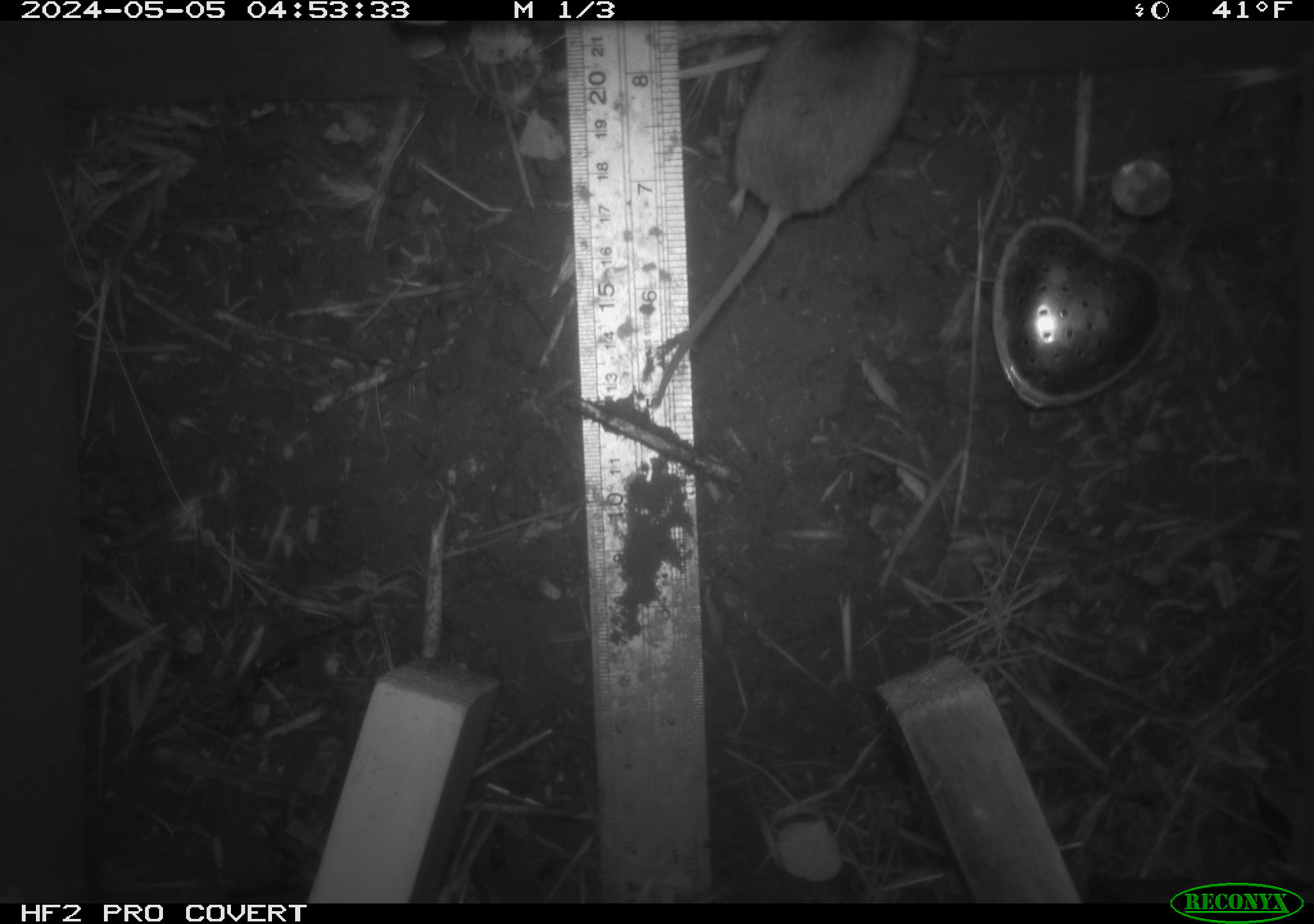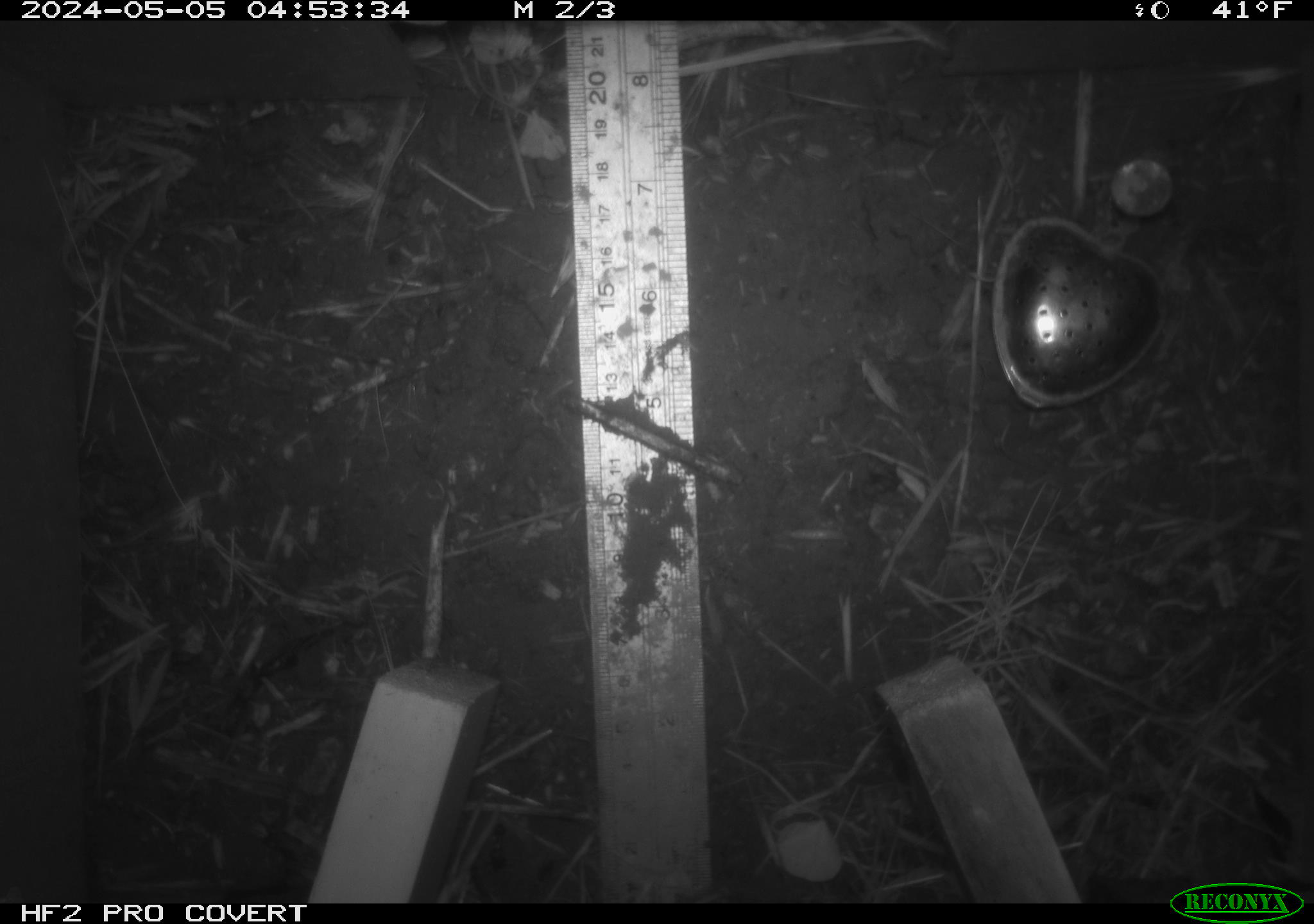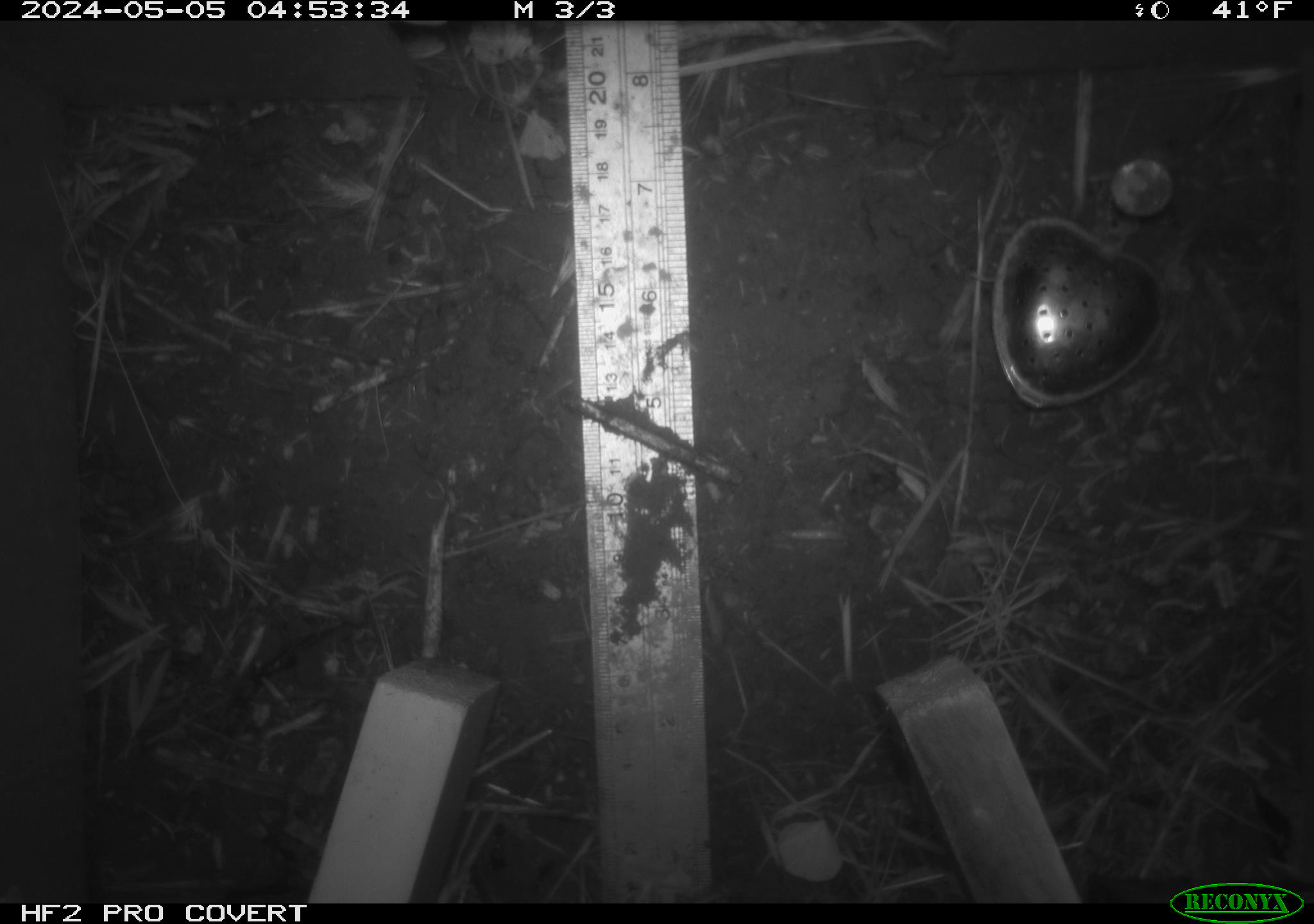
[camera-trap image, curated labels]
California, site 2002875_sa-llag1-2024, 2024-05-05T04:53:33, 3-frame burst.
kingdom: Animalia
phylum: Chordata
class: Mammalia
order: Rodentia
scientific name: Rodentia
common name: mouse species